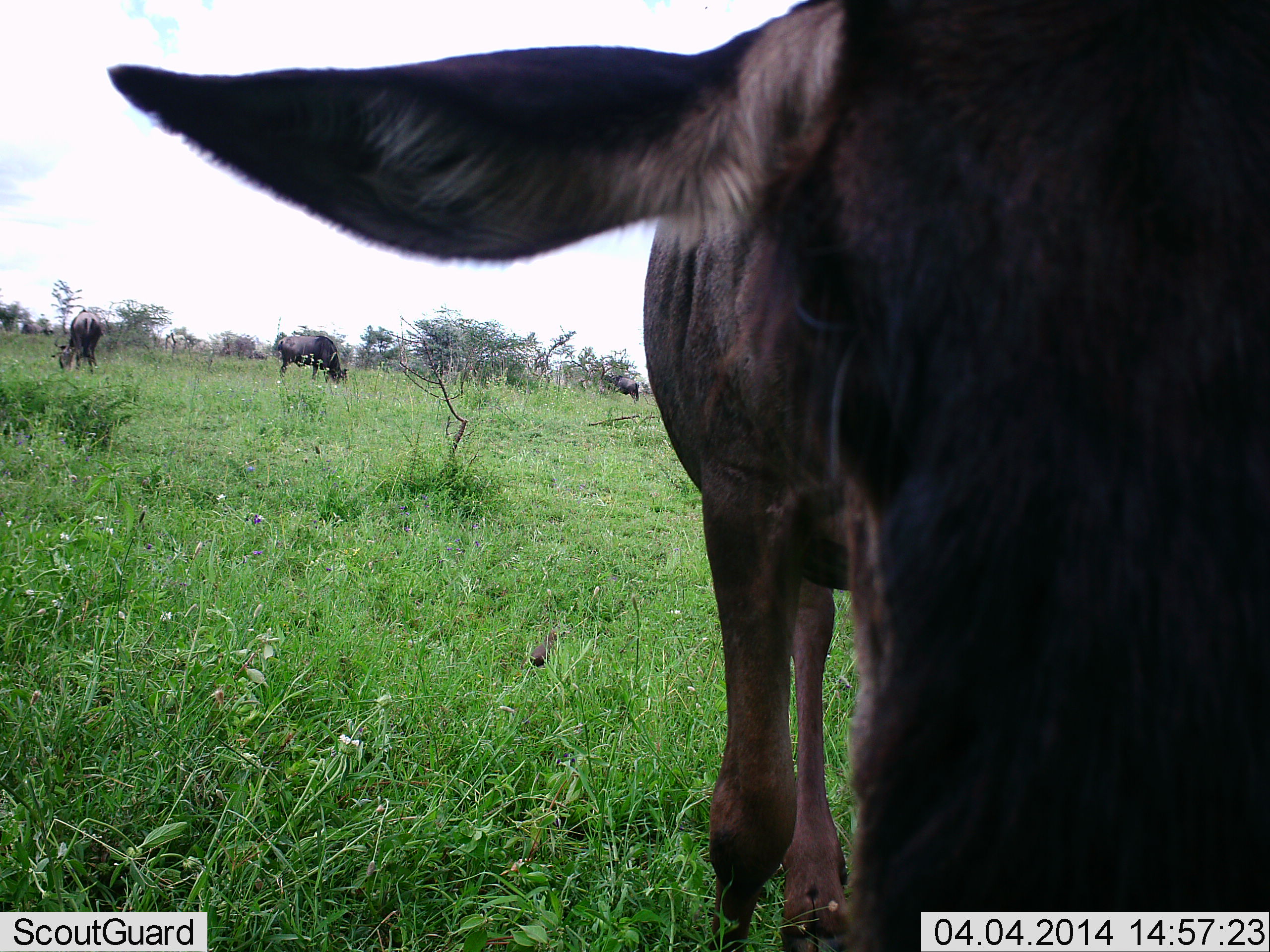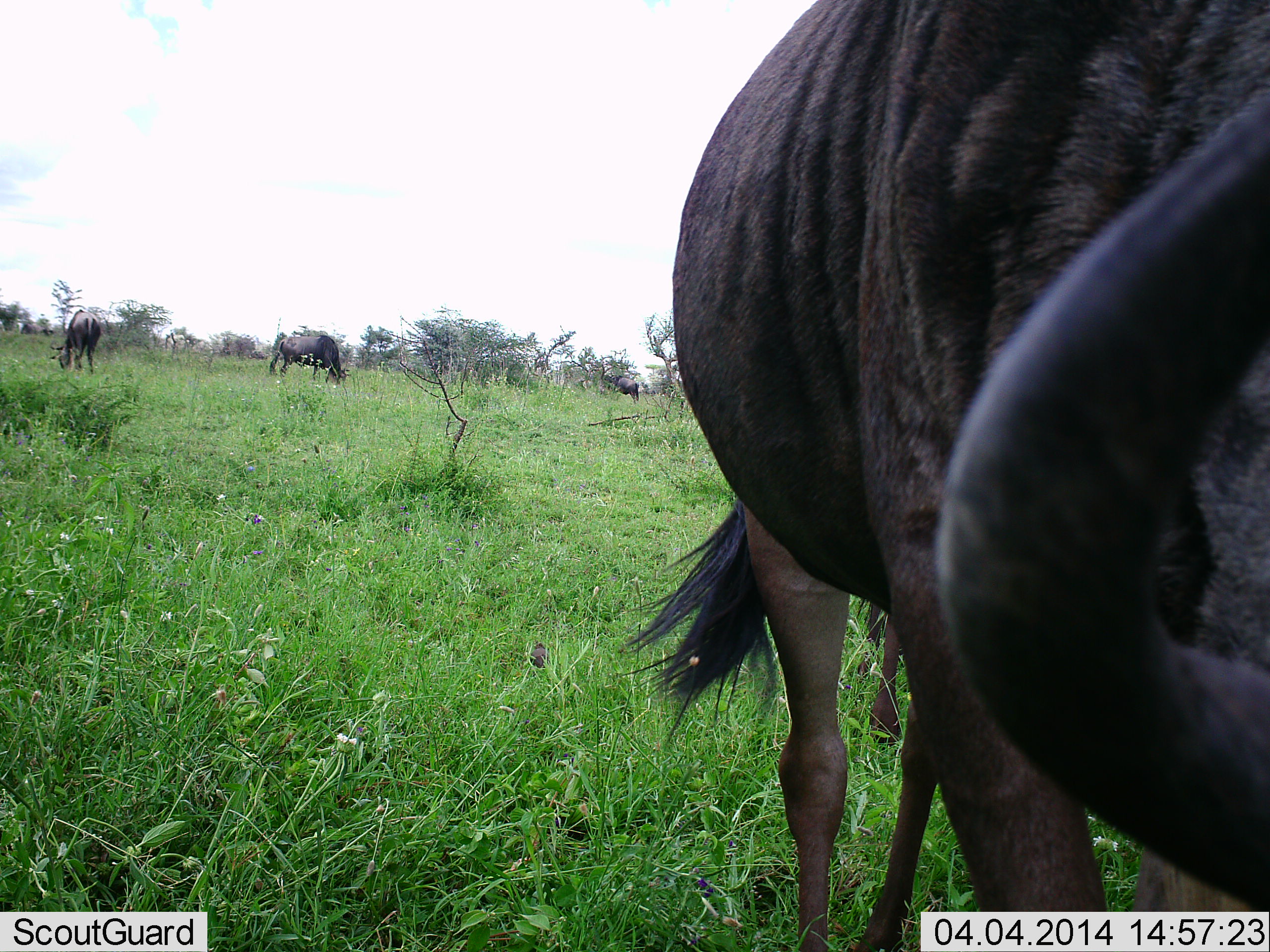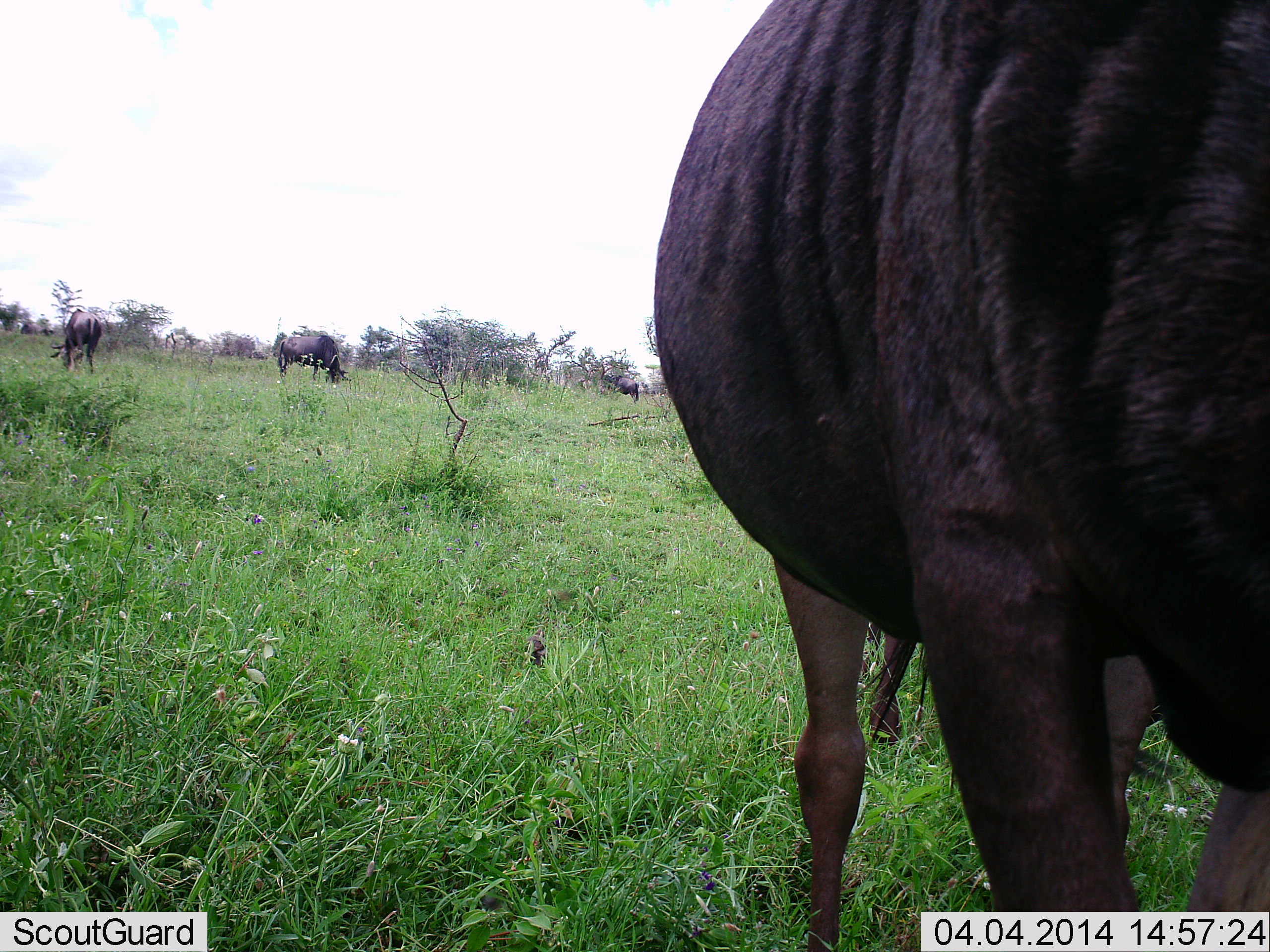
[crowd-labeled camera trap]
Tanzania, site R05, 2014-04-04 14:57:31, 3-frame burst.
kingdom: Animalia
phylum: Chordata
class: Mammalia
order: Artiodactyla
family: Bovidae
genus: Connochaetes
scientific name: Connochaetes taurinus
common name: blue wildebeest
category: wildebeest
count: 4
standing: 20%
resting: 0%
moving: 0%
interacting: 0%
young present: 0%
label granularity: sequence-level